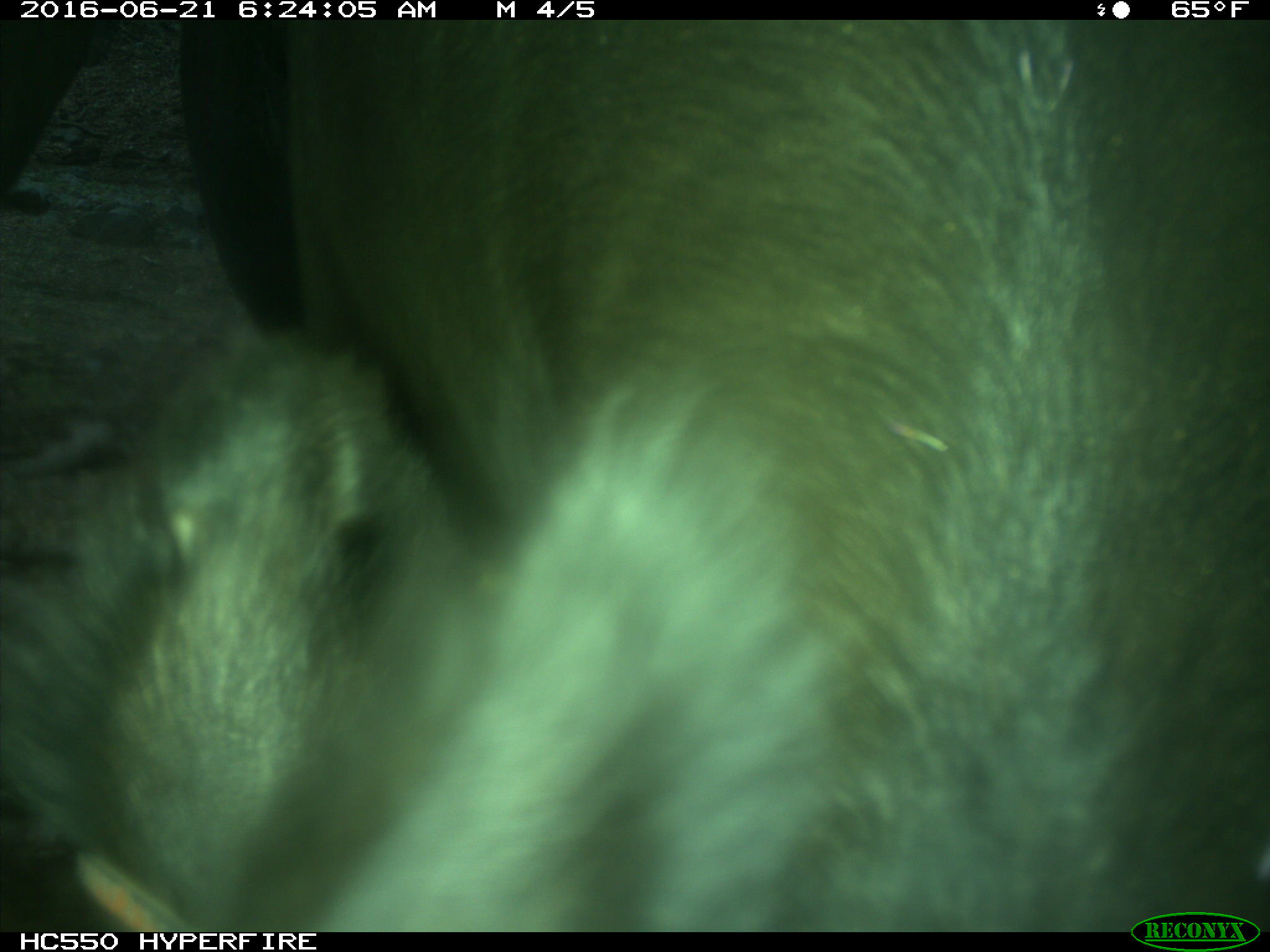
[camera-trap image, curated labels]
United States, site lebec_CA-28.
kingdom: Animalia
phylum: Chordata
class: Mammalia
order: Artiodactyla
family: Bovidae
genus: Bos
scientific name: Bos taurus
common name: domestic cow